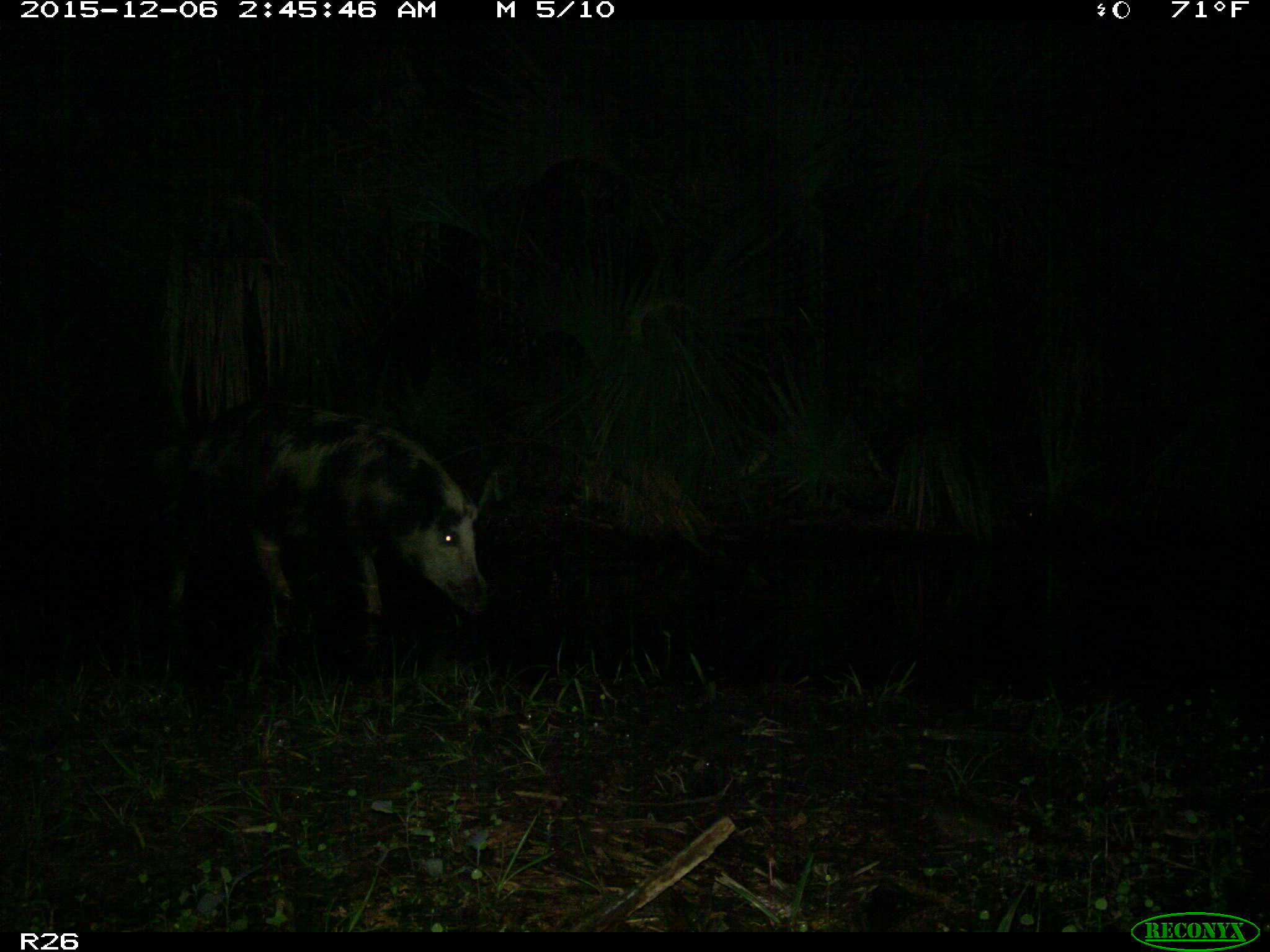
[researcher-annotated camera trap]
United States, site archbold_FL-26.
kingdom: Animalia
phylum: Chordata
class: Mammalia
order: Artiodactyla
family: Suidae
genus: Sus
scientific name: Sus scrofa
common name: wild boar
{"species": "Sus scrofa (wild boar)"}